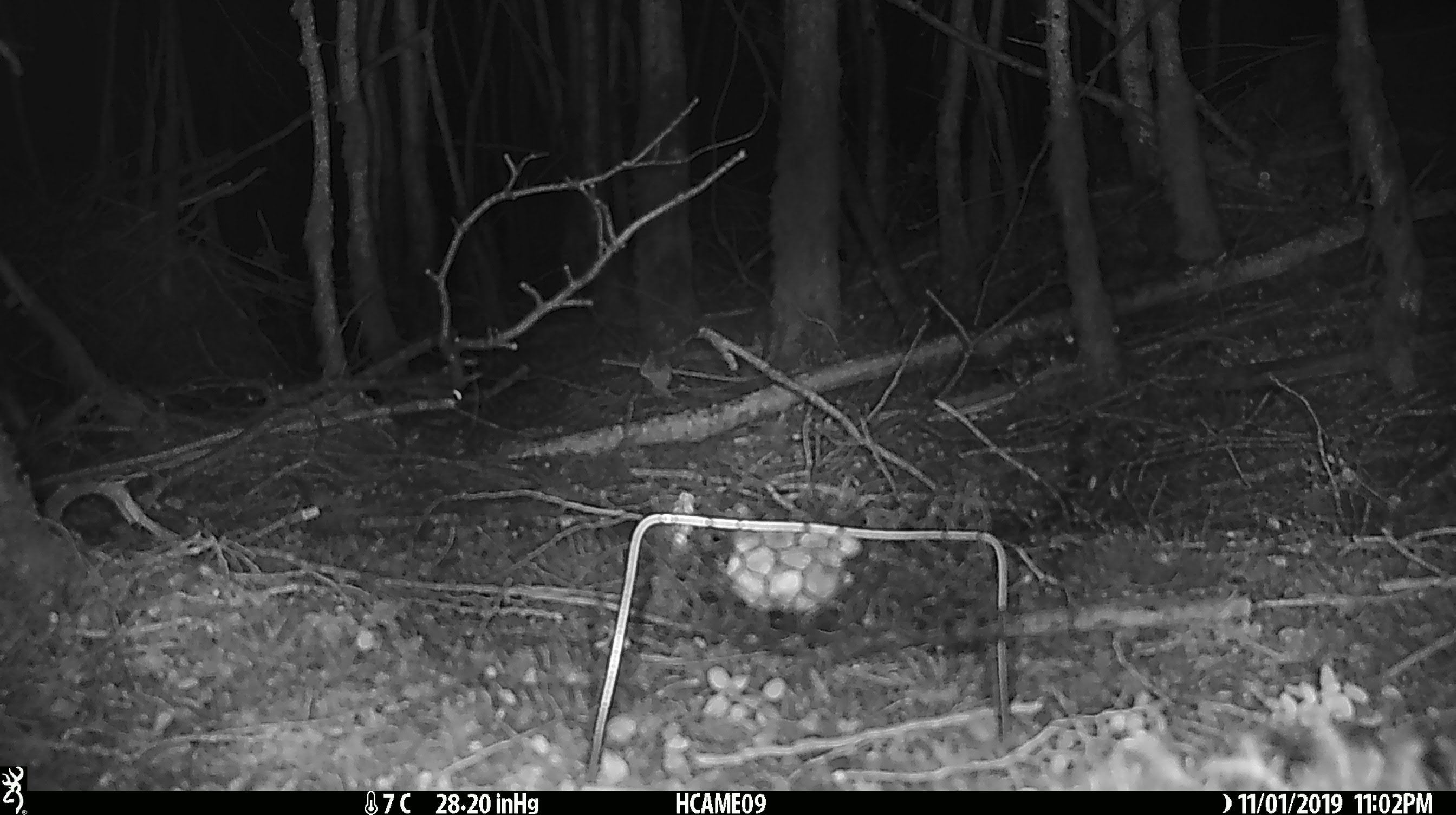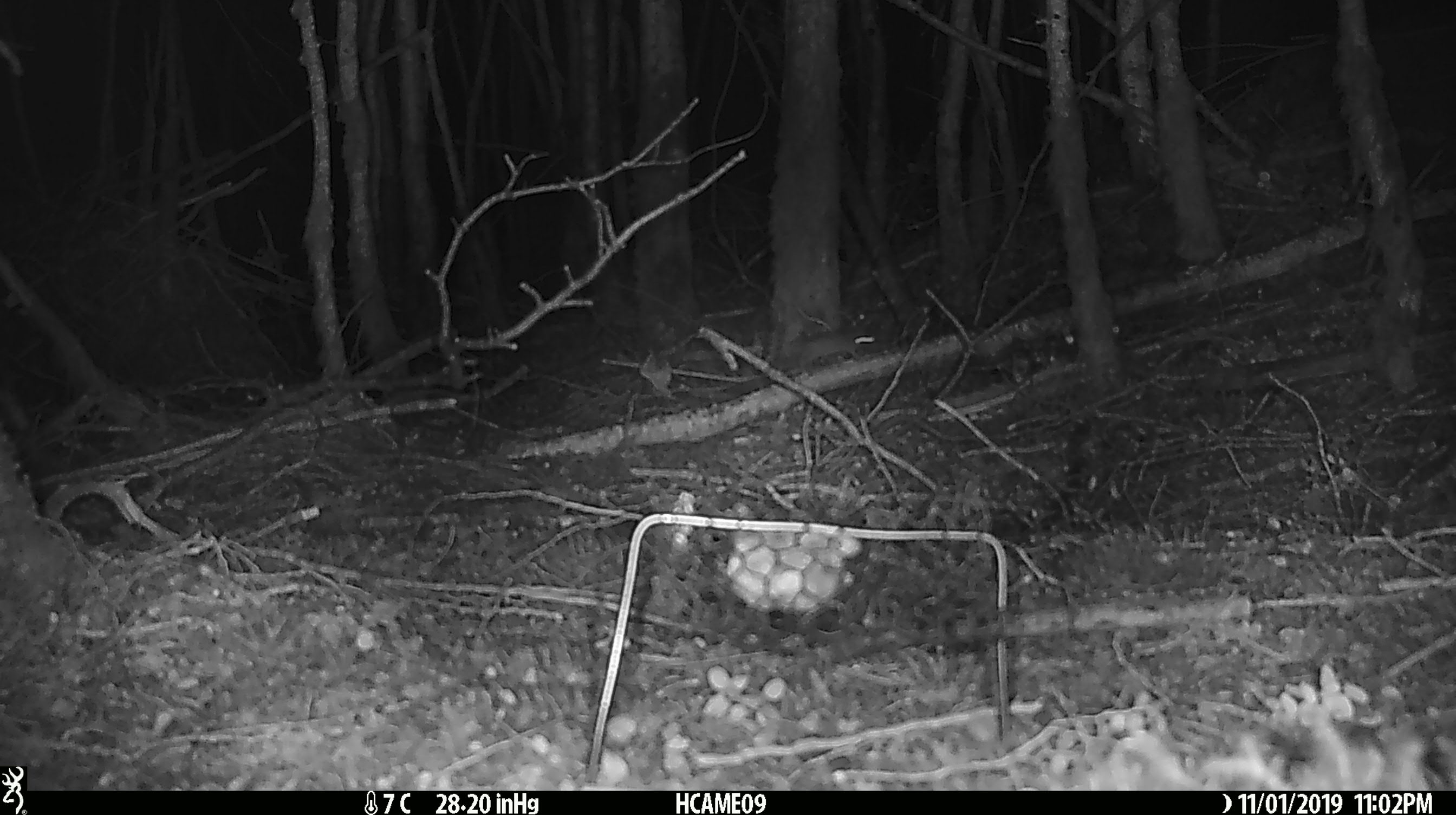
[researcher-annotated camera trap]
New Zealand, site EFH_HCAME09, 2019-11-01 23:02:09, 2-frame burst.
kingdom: Animalia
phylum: Chordata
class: Mammalia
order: Rodentia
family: Muridae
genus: Mus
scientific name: Mus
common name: mouse